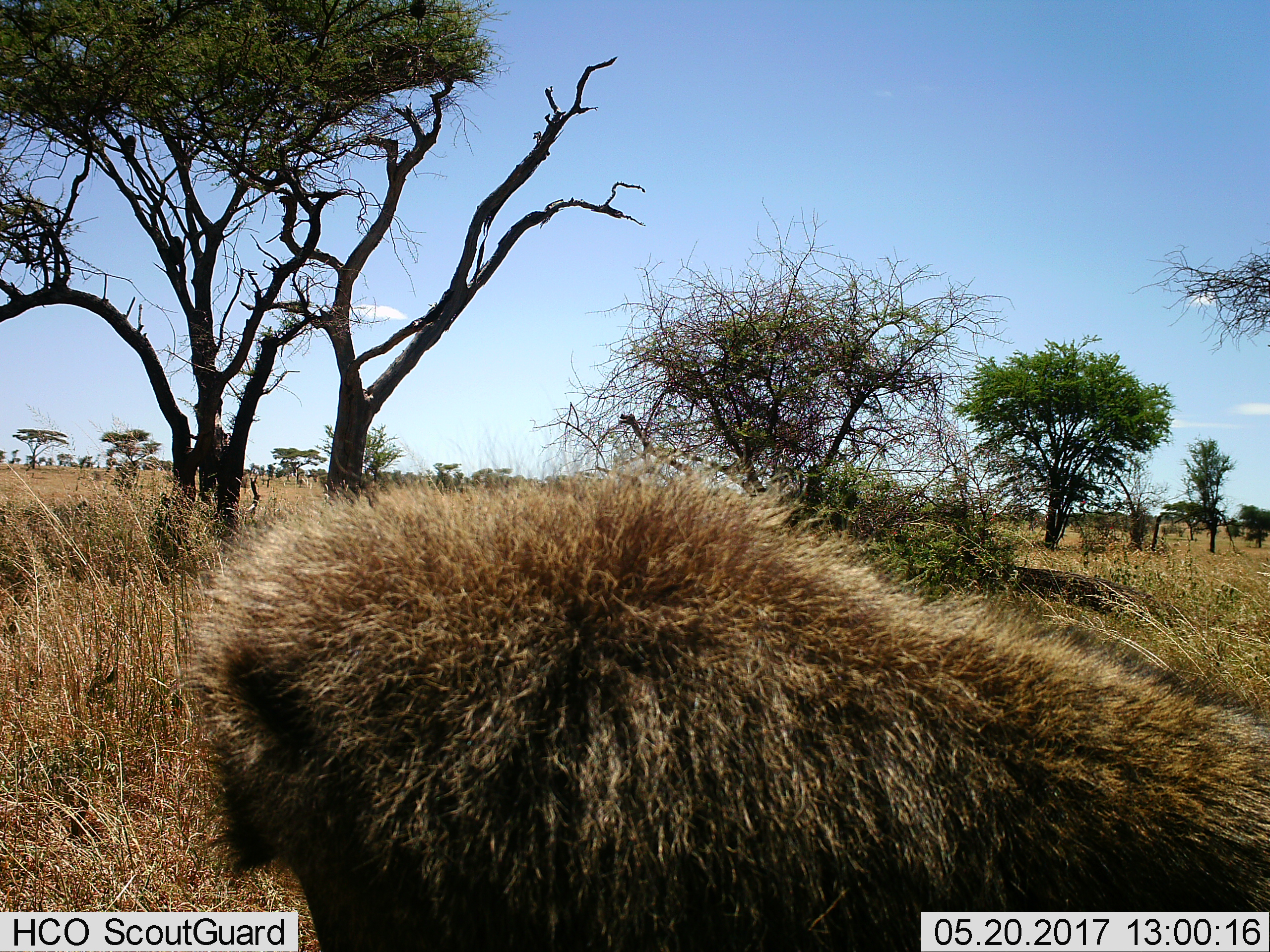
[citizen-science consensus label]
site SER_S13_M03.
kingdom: Animalia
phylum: Chordata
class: Mammalia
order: Primates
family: Cercopithecidae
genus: Papio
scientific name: Papio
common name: baboon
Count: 1.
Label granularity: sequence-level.